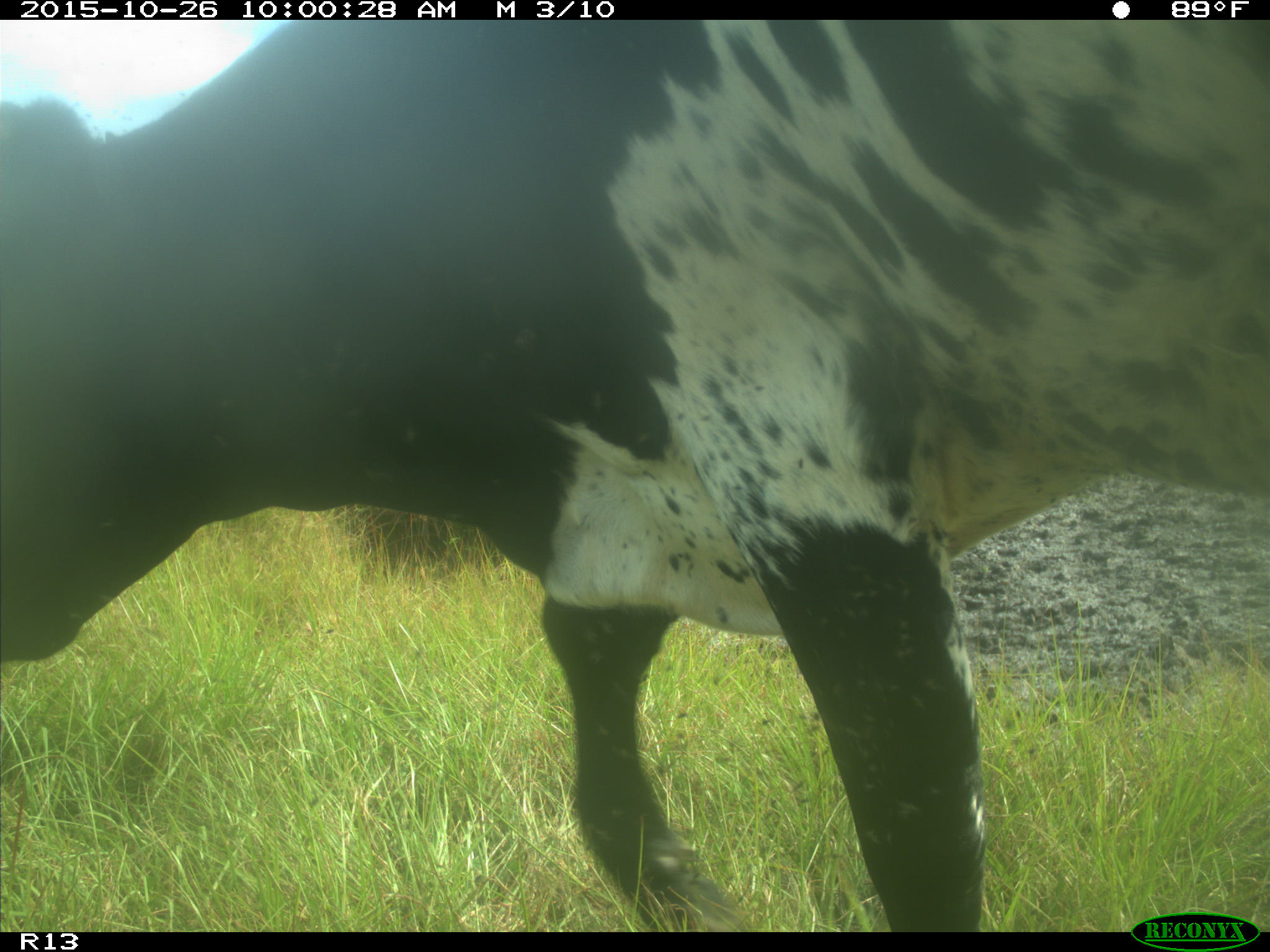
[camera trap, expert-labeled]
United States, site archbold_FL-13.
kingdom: Animalia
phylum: Chordata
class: Mammalia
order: Artiodactyla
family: Bovidae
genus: Bos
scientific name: Bos taurus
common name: domestic cow